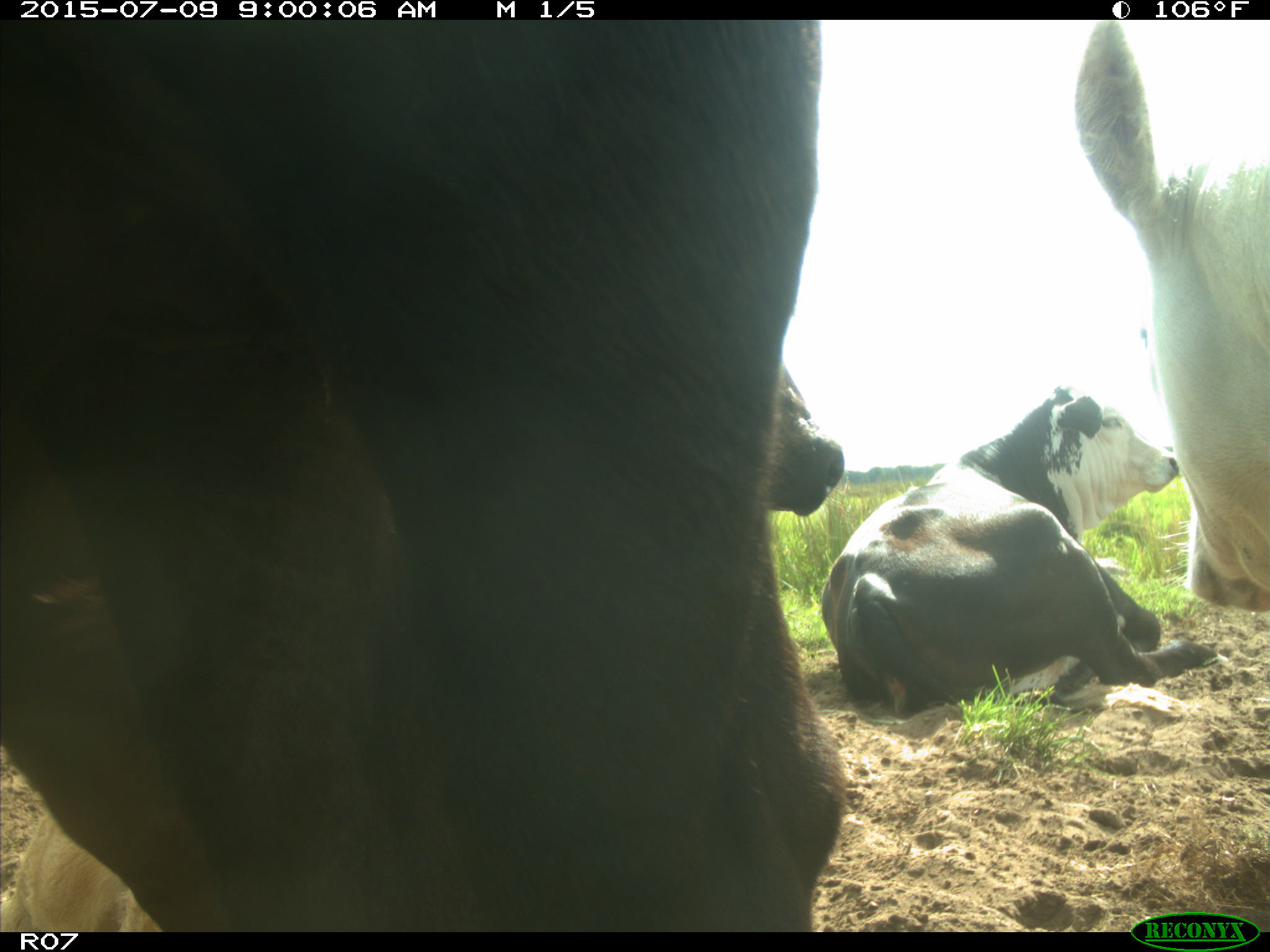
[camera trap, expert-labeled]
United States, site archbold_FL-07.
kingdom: Animalia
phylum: Chordata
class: Mammalia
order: Artiodactyla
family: Bovidae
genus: Bos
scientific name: Bos taurus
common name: domestic cow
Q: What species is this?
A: Bos taurus (domestic cow).